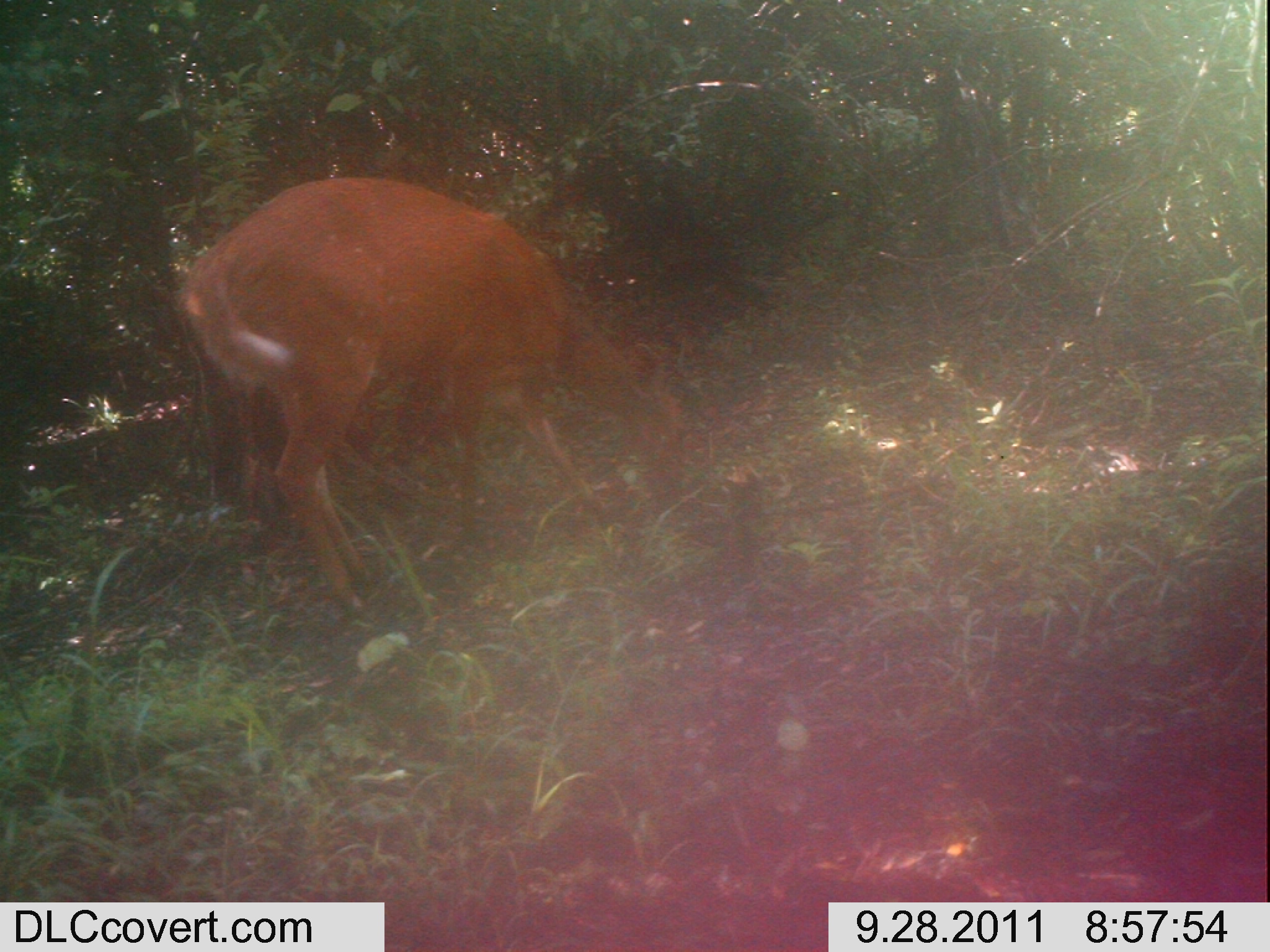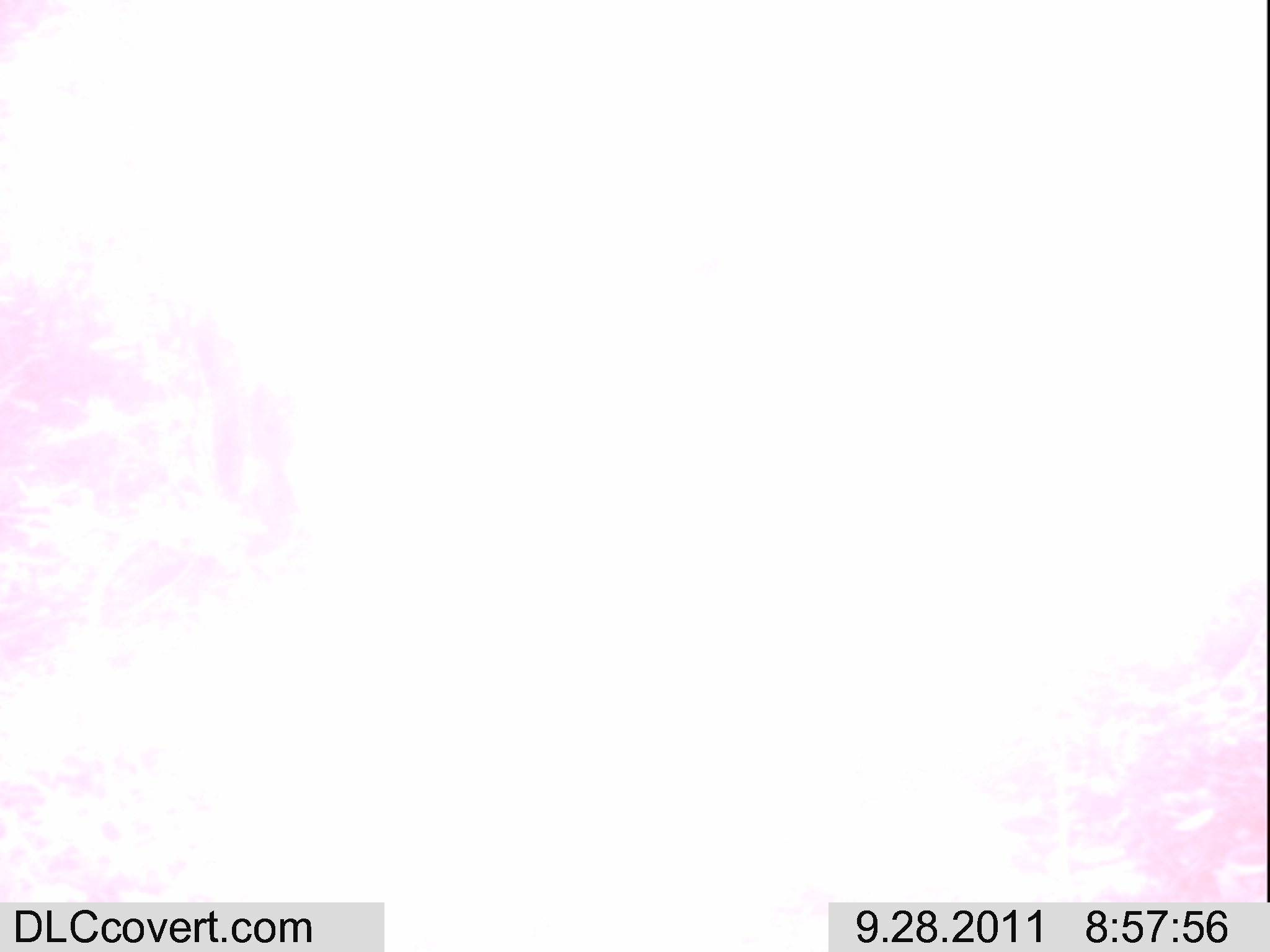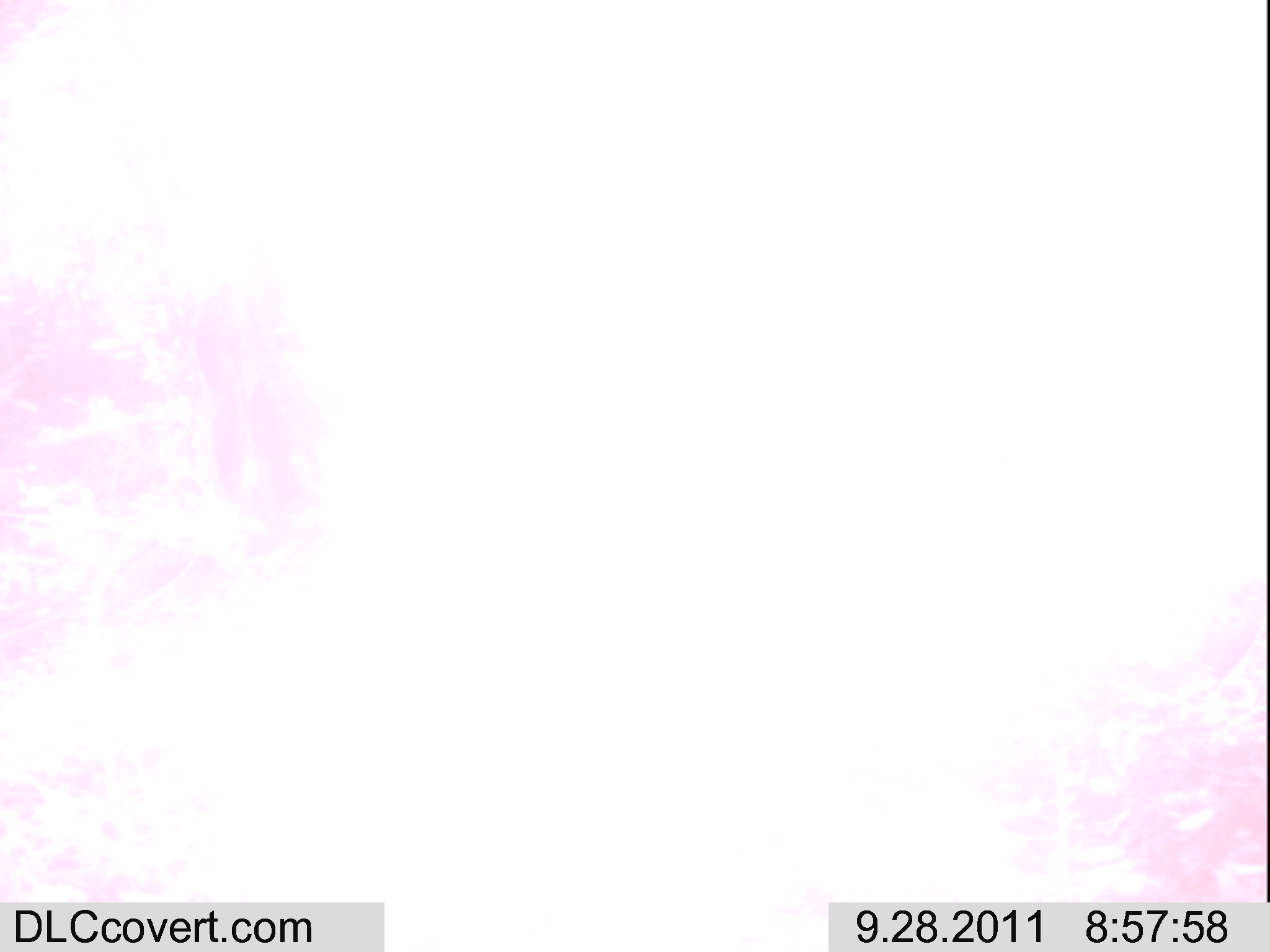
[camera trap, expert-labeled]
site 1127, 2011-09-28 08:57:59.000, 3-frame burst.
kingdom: Animalia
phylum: Chordata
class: Mammalia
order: Artiodactyla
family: Bovidae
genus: Tragelaphus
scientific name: Tragelaphus scriptus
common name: bushbuck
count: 1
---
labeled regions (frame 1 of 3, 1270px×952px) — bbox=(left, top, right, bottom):
tragelaphus scriptus: bbox=(173, 177, 696, 628)